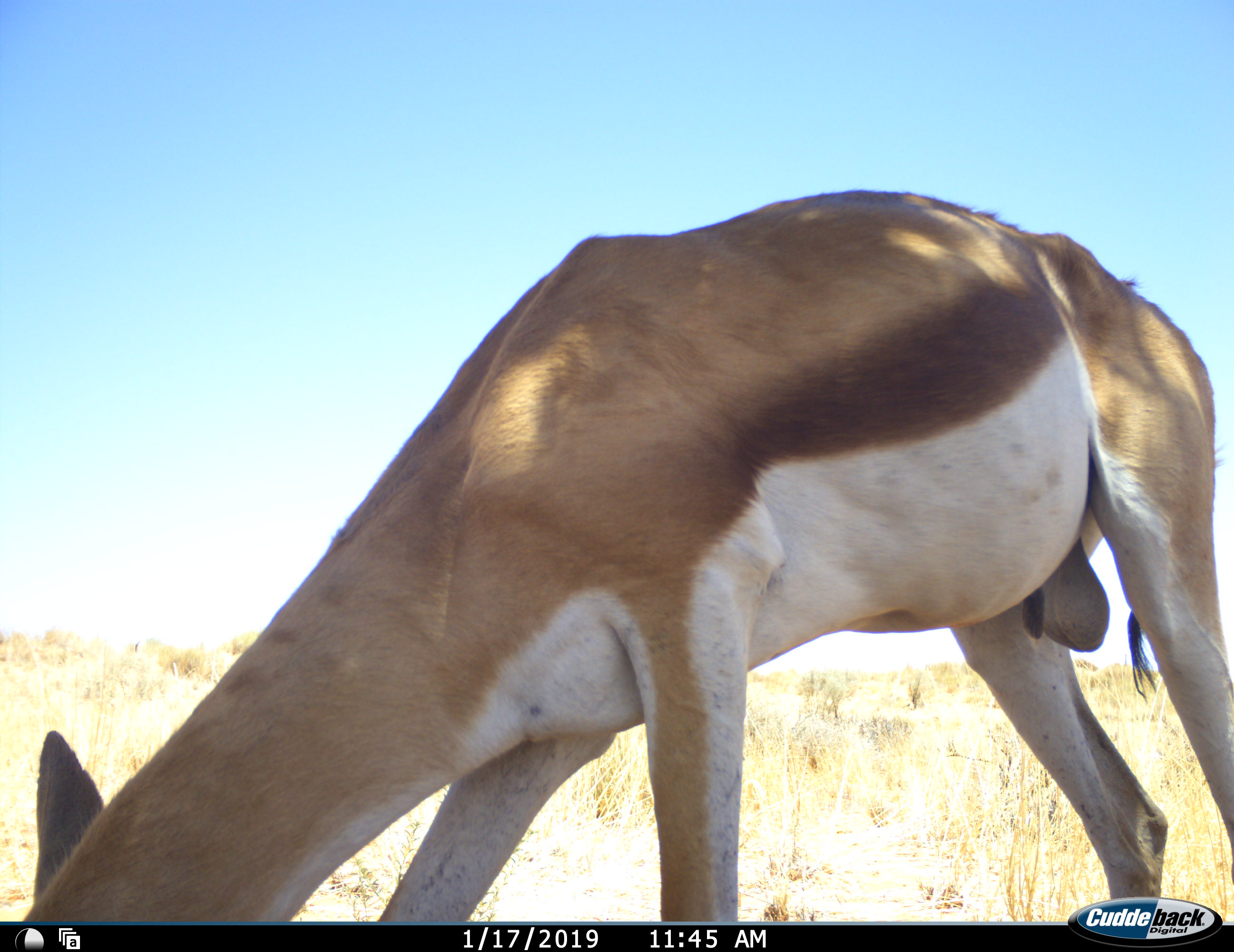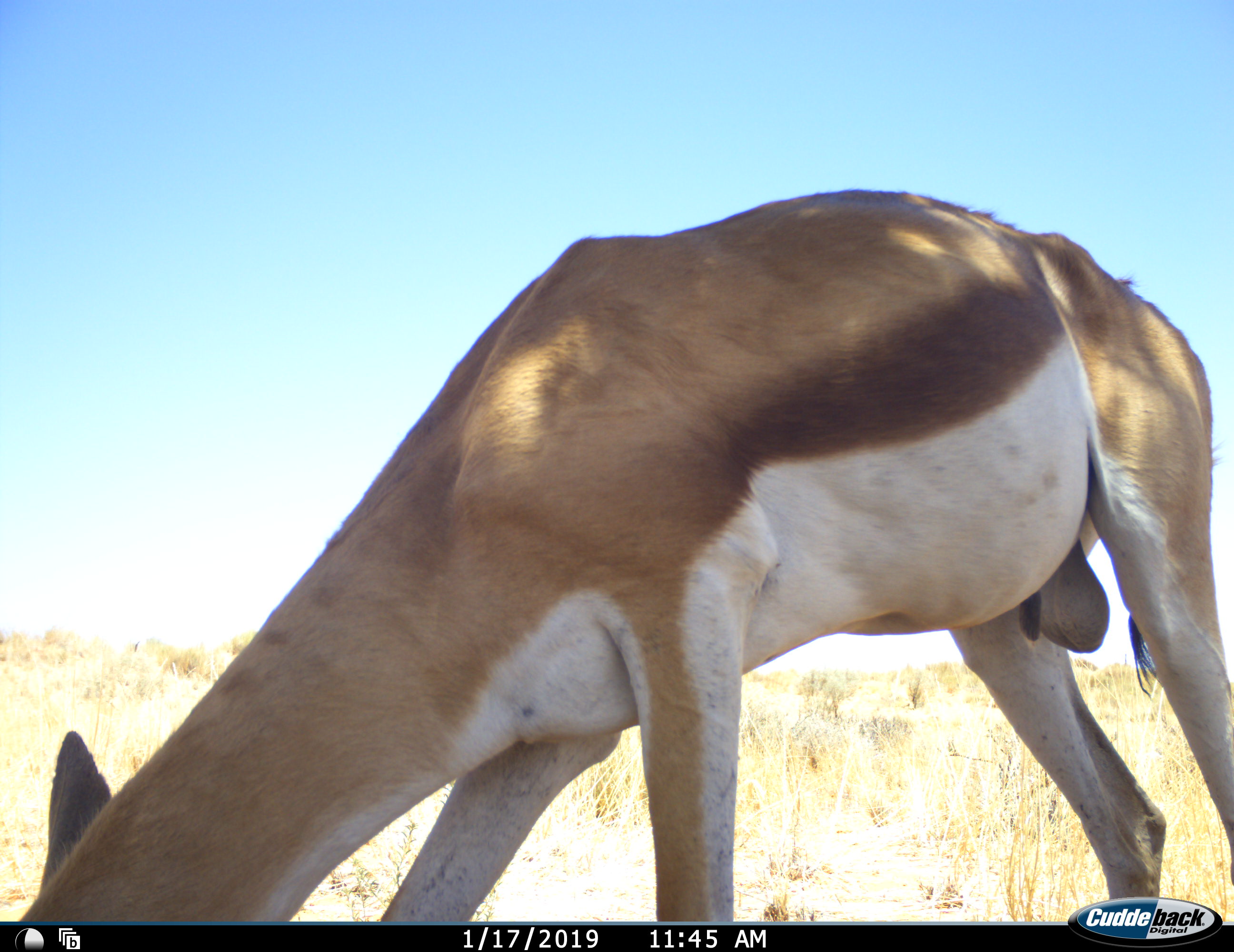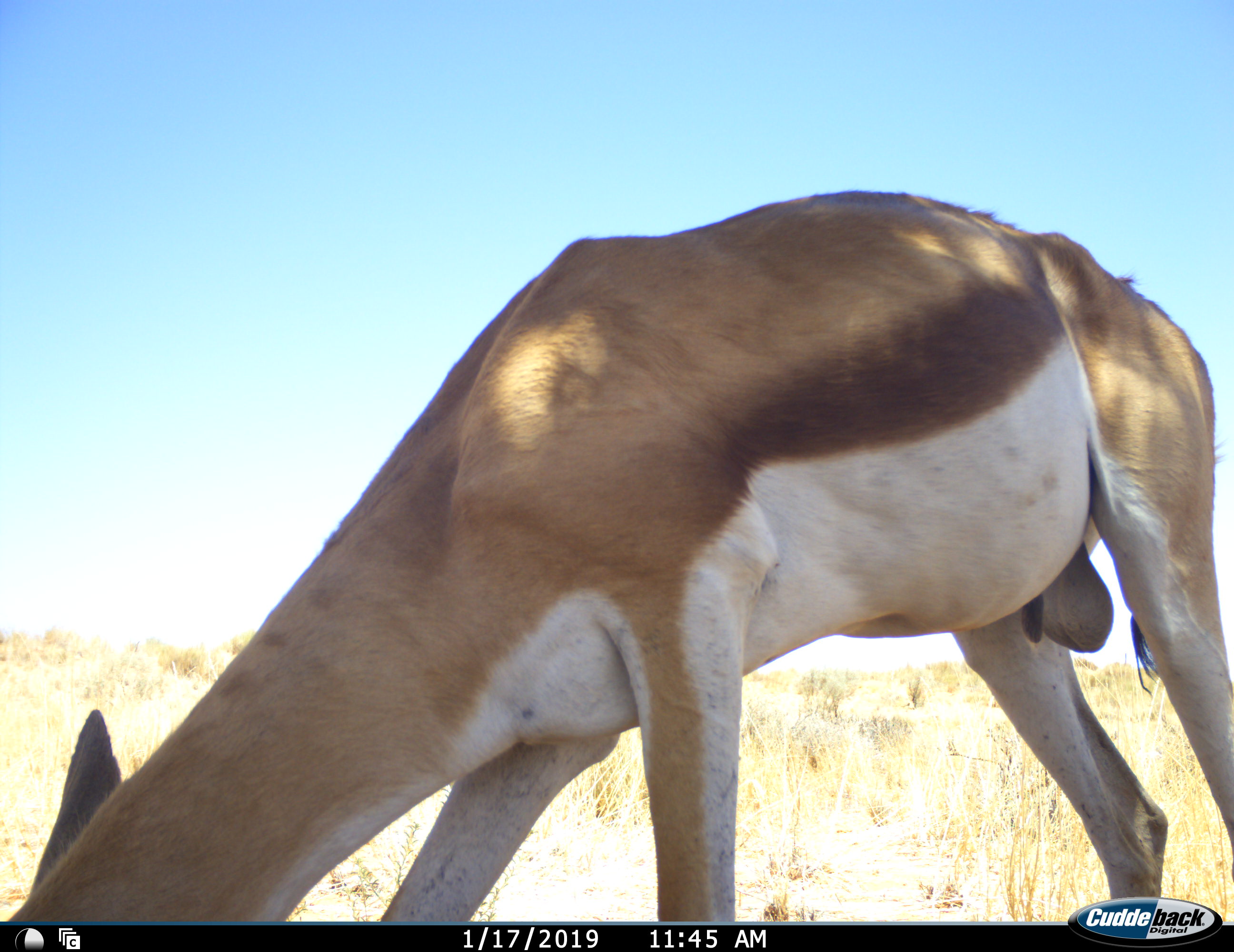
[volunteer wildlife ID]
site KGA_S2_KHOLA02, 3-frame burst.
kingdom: Animalia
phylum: Chordata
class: Mammalia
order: Artiodactyla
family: Bovidae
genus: Antidorcas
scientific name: Antidorcas marsupialis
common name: springbok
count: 1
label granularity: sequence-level